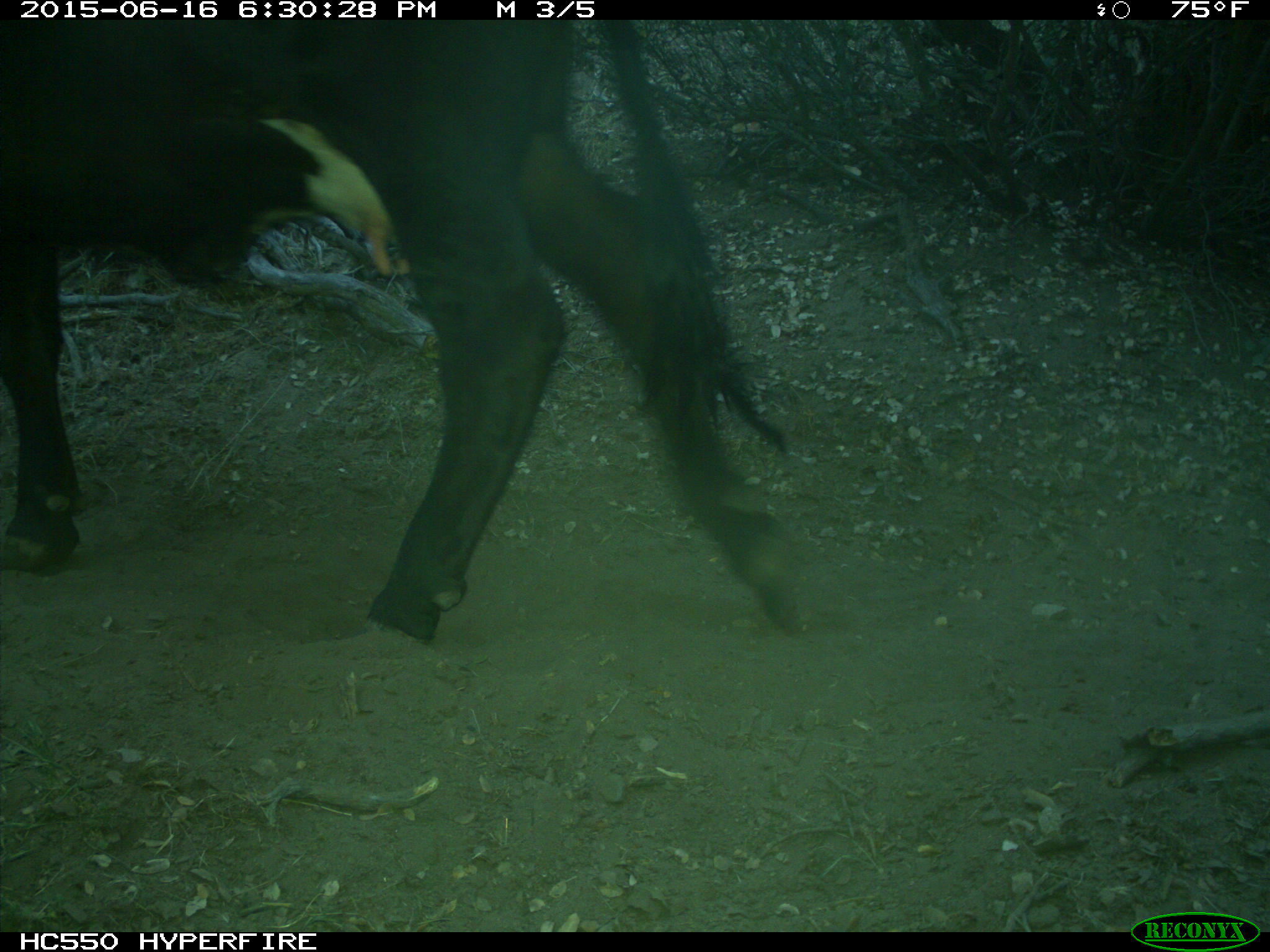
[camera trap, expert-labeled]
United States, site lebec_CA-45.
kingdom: Animalia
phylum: Chordata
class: Mammalia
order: Artiodactyla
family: Bovidae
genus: Bos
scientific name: Bos taurus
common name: domestic cow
Bos taurus (domestic cow).